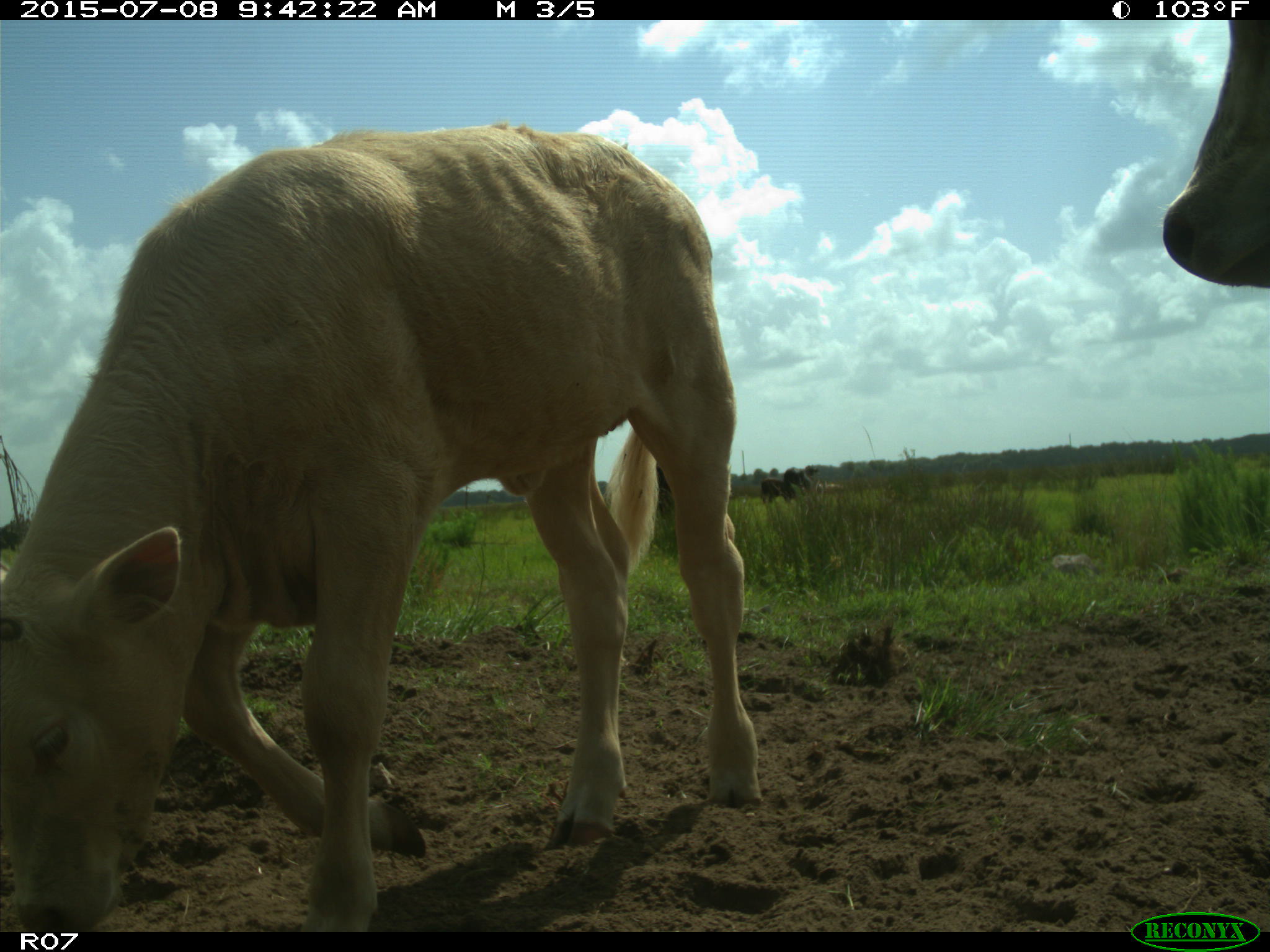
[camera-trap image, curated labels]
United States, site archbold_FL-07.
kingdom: Animalia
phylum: Chordata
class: Mammalia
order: Artiodactyla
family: Bovidae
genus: Bos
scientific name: Bos taurus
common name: domestic cow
Bos taurus (domestic cow).